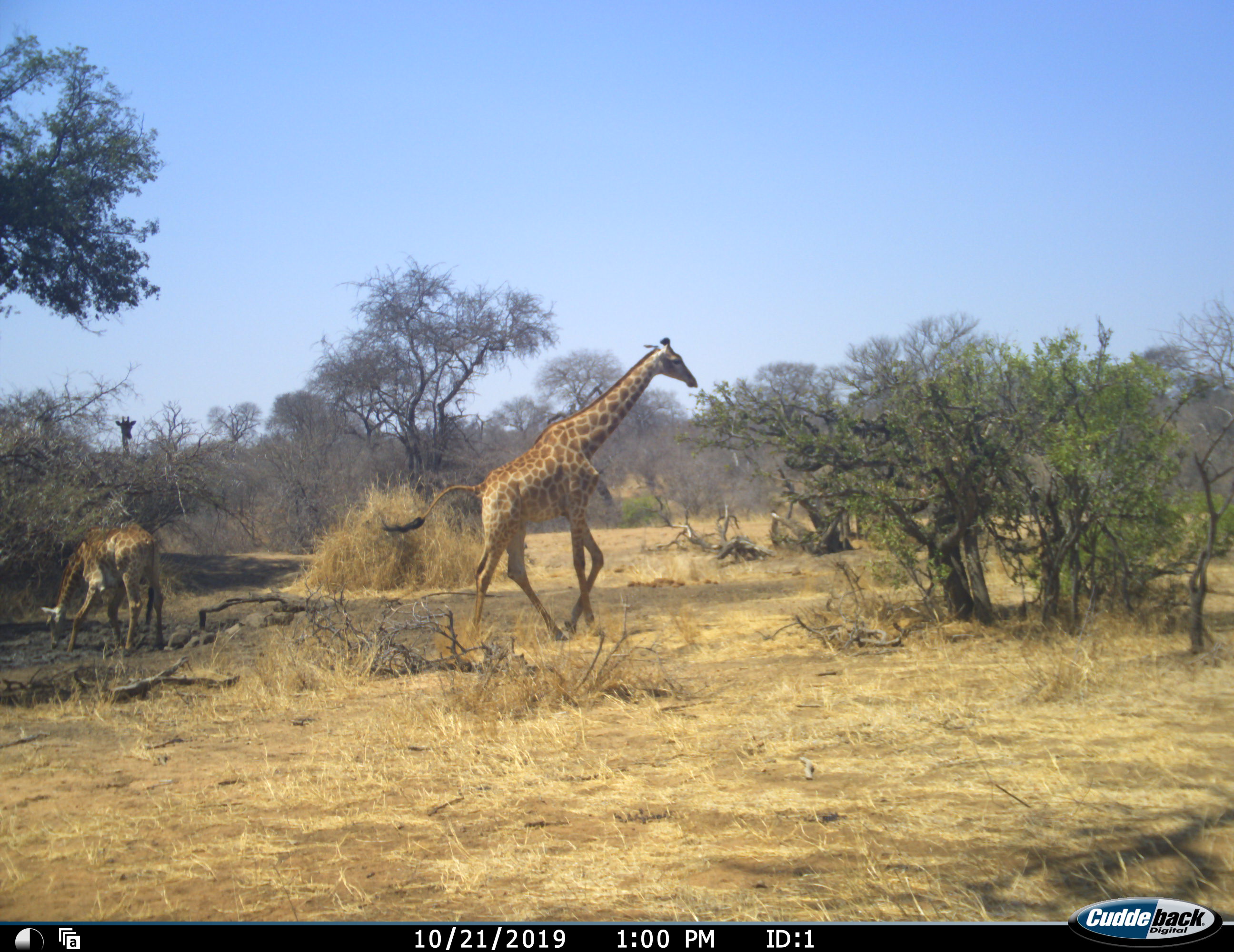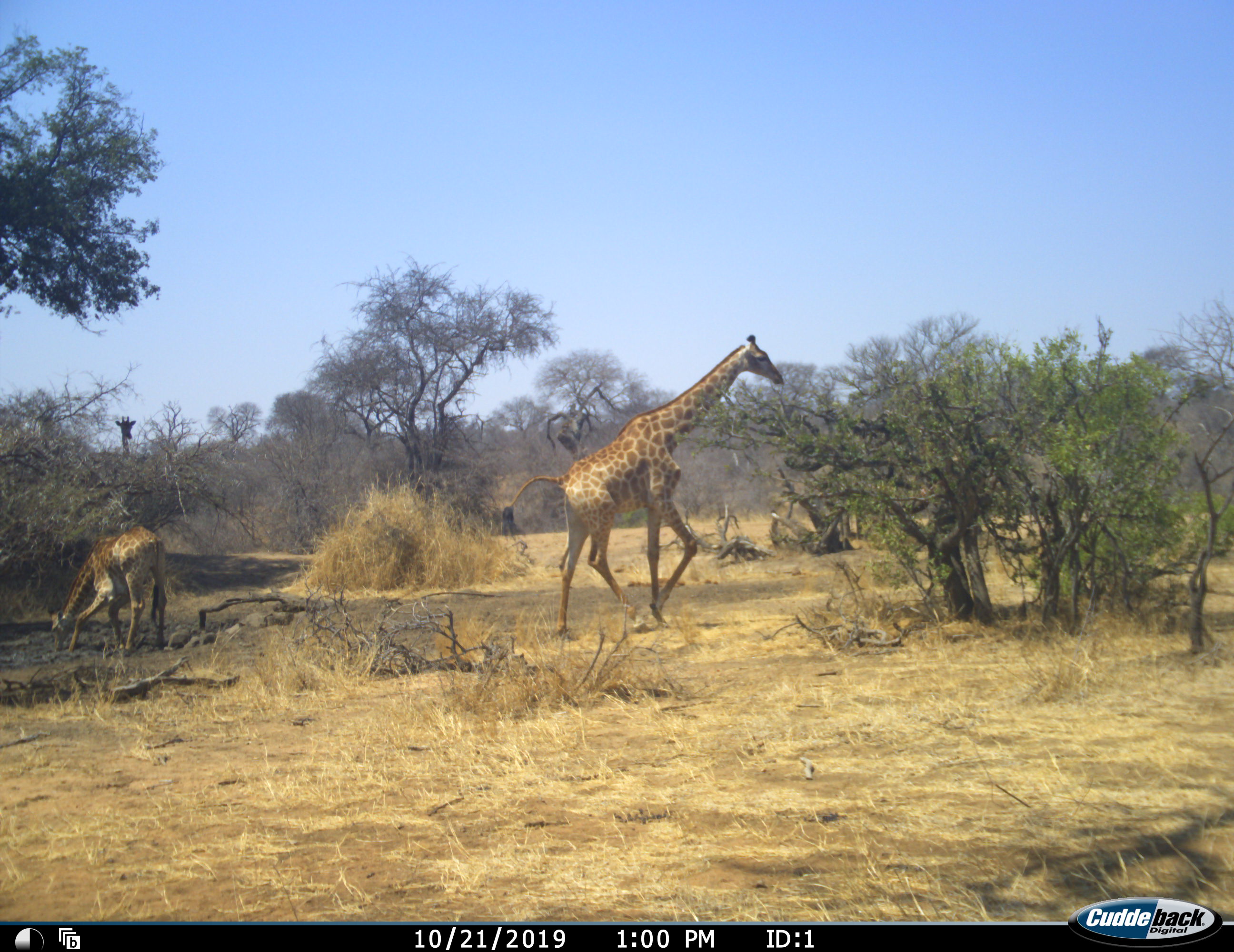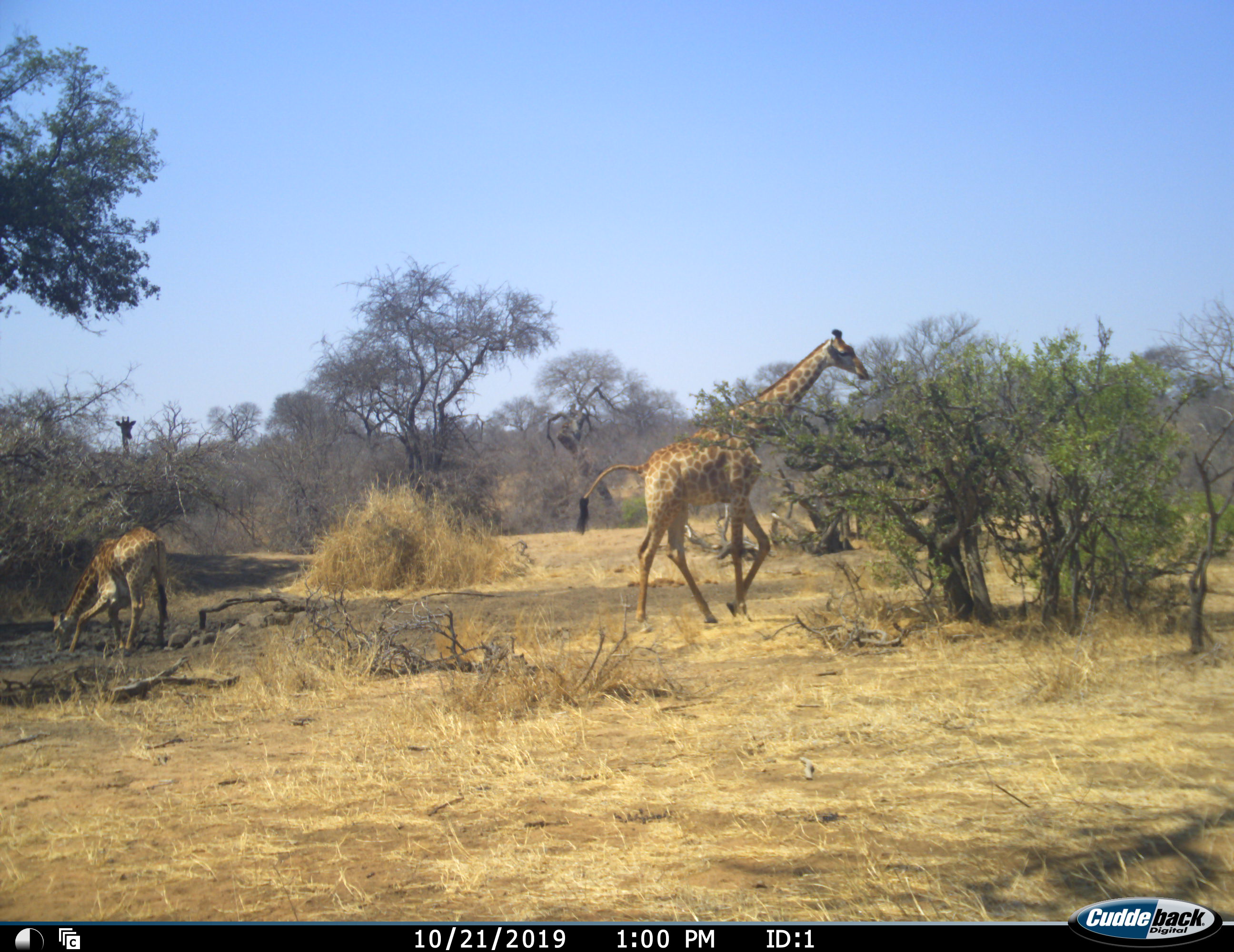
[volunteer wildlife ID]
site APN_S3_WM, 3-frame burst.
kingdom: Animalia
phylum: Chordata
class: Mammalia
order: Artiodactyla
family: Giraffidae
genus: Giraffa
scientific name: Giraffa camelopardalis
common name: giraffe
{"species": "giraffe (Giraffa camelopardalis)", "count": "3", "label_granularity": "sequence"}